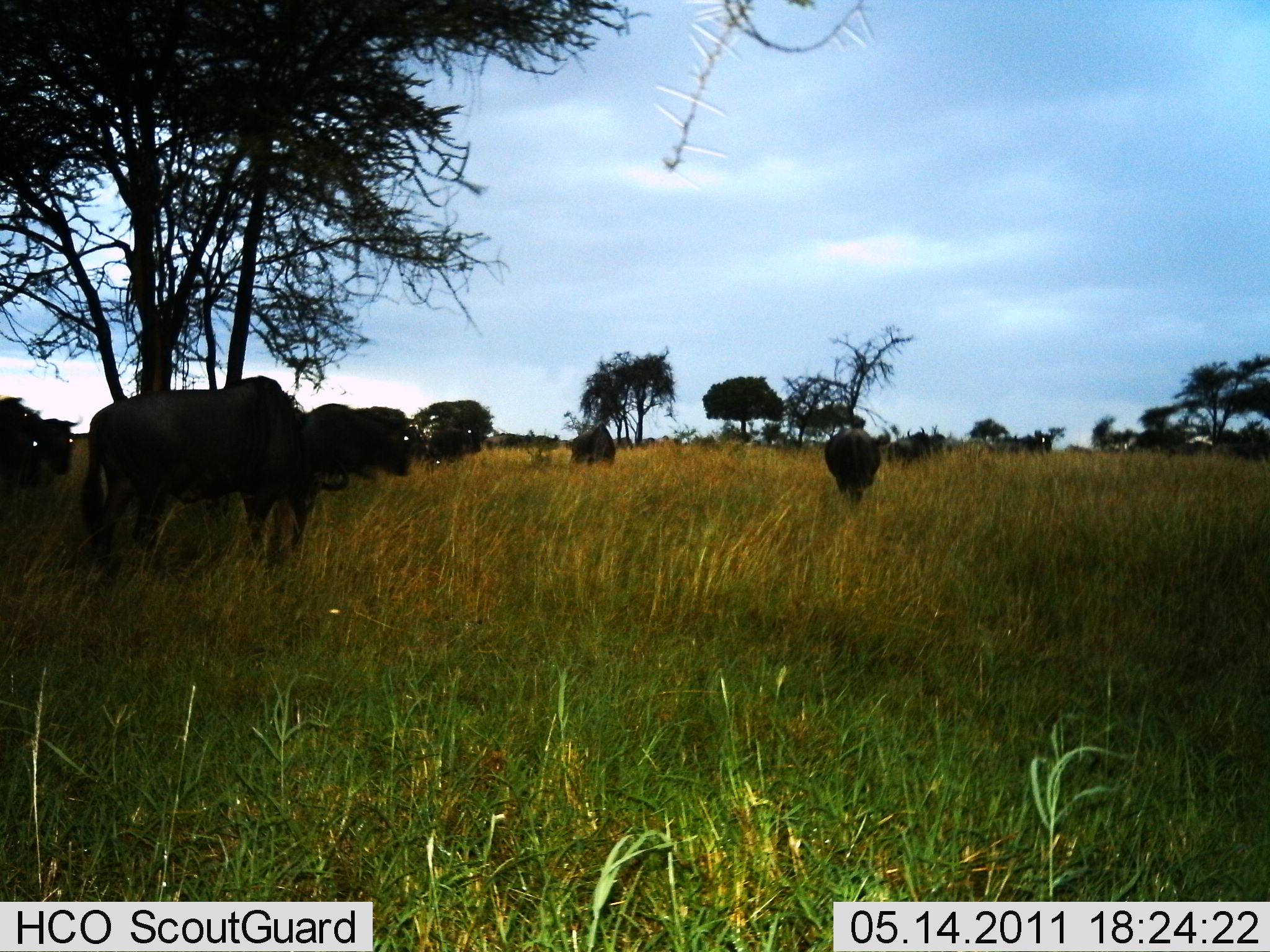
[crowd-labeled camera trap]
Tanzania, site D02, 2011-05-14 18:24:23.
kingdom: Animalia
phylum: Chordata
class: Mammalia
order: Artiodactyla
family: Bovidae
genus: Connochaetes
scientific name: Connochaetes taurinus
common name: blue wildebeest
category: wildebeest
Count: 8.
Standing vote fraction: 55%.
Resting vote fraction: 0%.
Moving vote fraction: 45%.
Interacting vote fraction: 0%.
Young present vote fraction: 0%.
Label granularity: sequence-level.